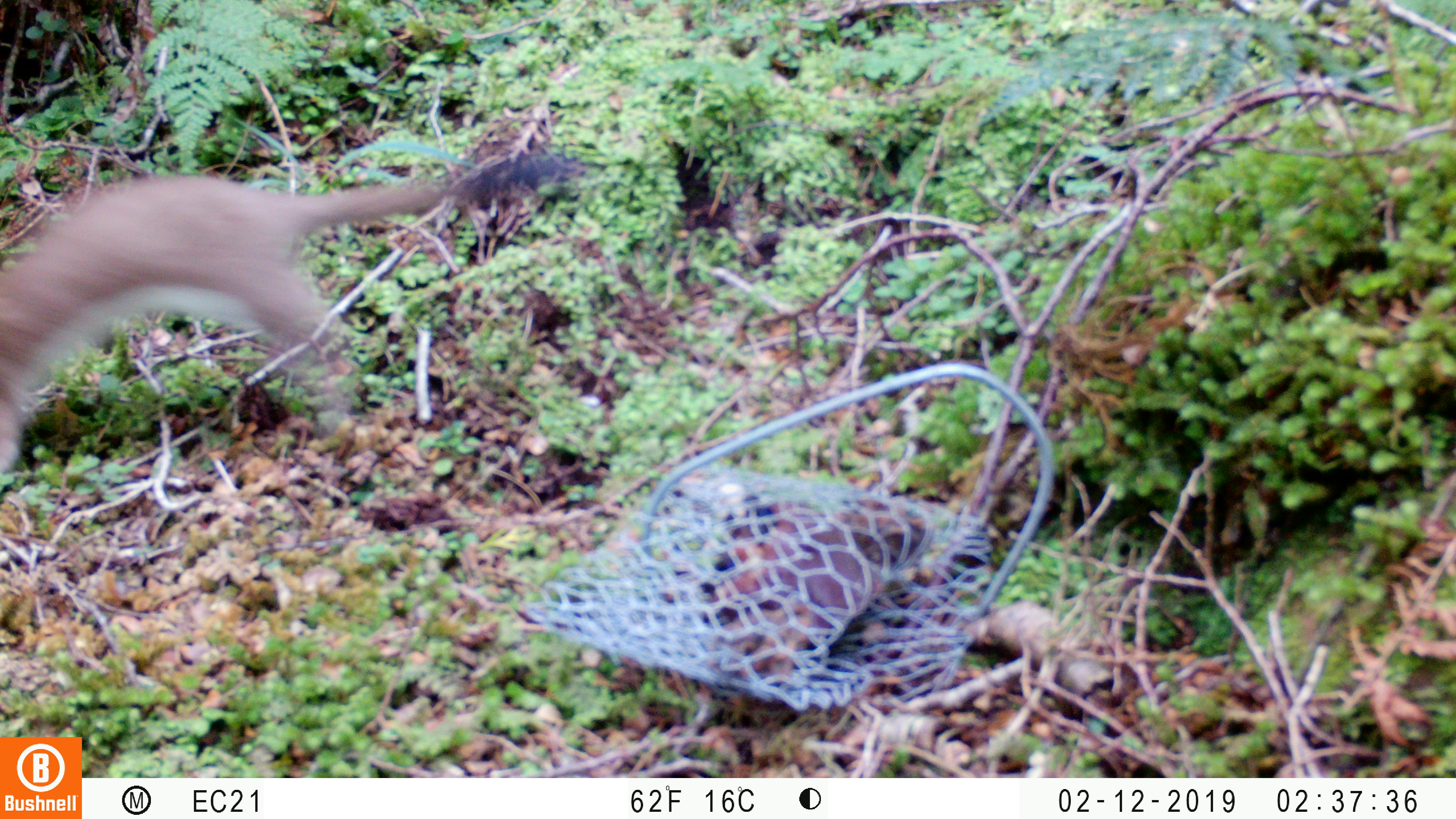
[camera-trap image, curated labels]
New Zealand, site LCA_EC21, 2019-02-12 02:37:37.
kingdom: Animalia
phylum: Chordata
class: Mammalia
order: Carnivora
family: Mustelidae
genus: Mustela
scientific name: Mustela erminea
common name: stoat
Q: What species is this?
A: Stoat (Mustela erminea).